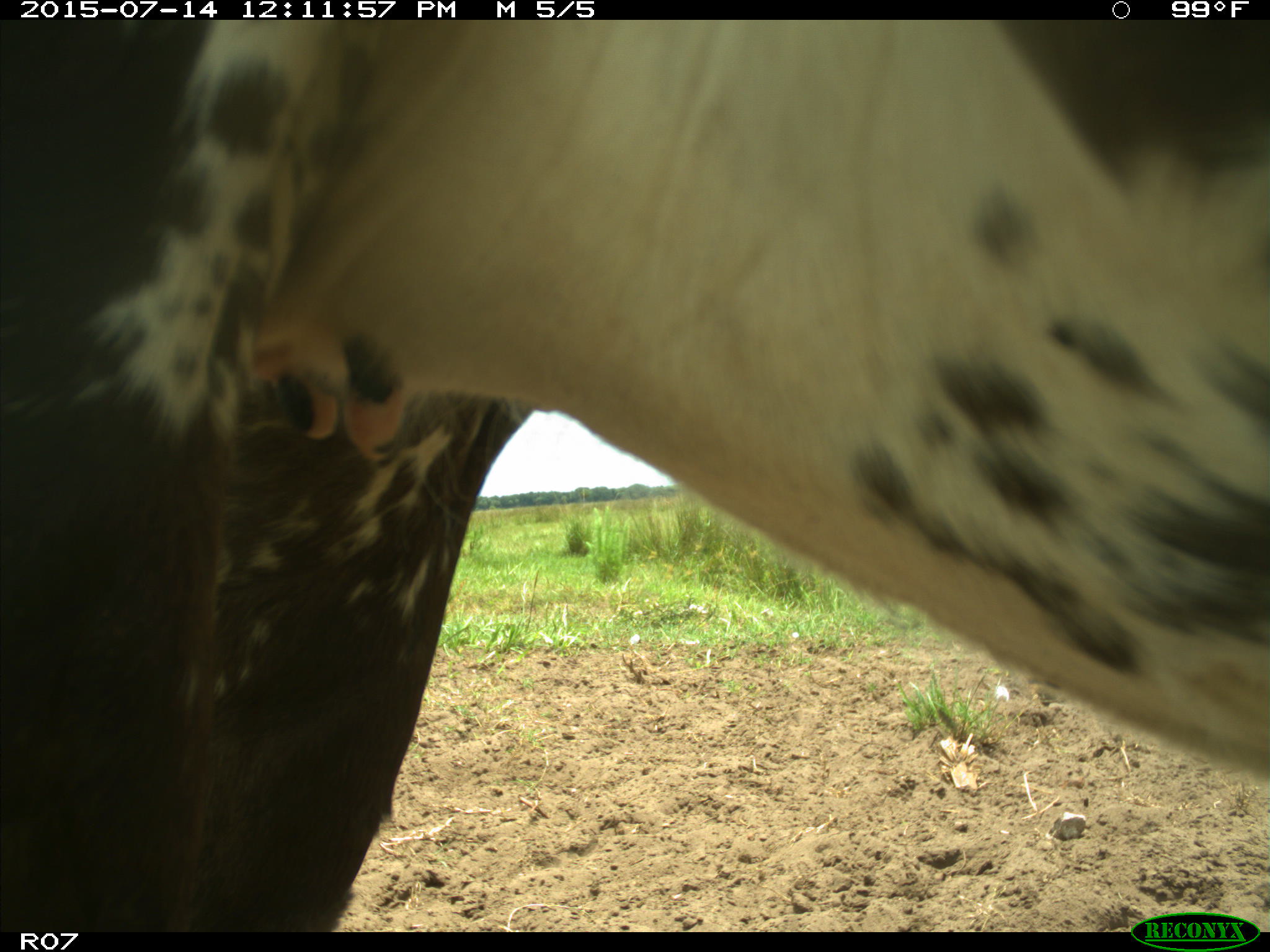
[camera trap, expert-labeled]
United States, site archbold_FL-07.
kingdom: Animalia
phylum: Chordata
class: Mammalia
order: Artiodactyla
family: Bovidae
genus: Bos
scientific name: Bos taurus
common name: domestic cow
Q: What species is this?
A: Bos taurus (domestic cow).